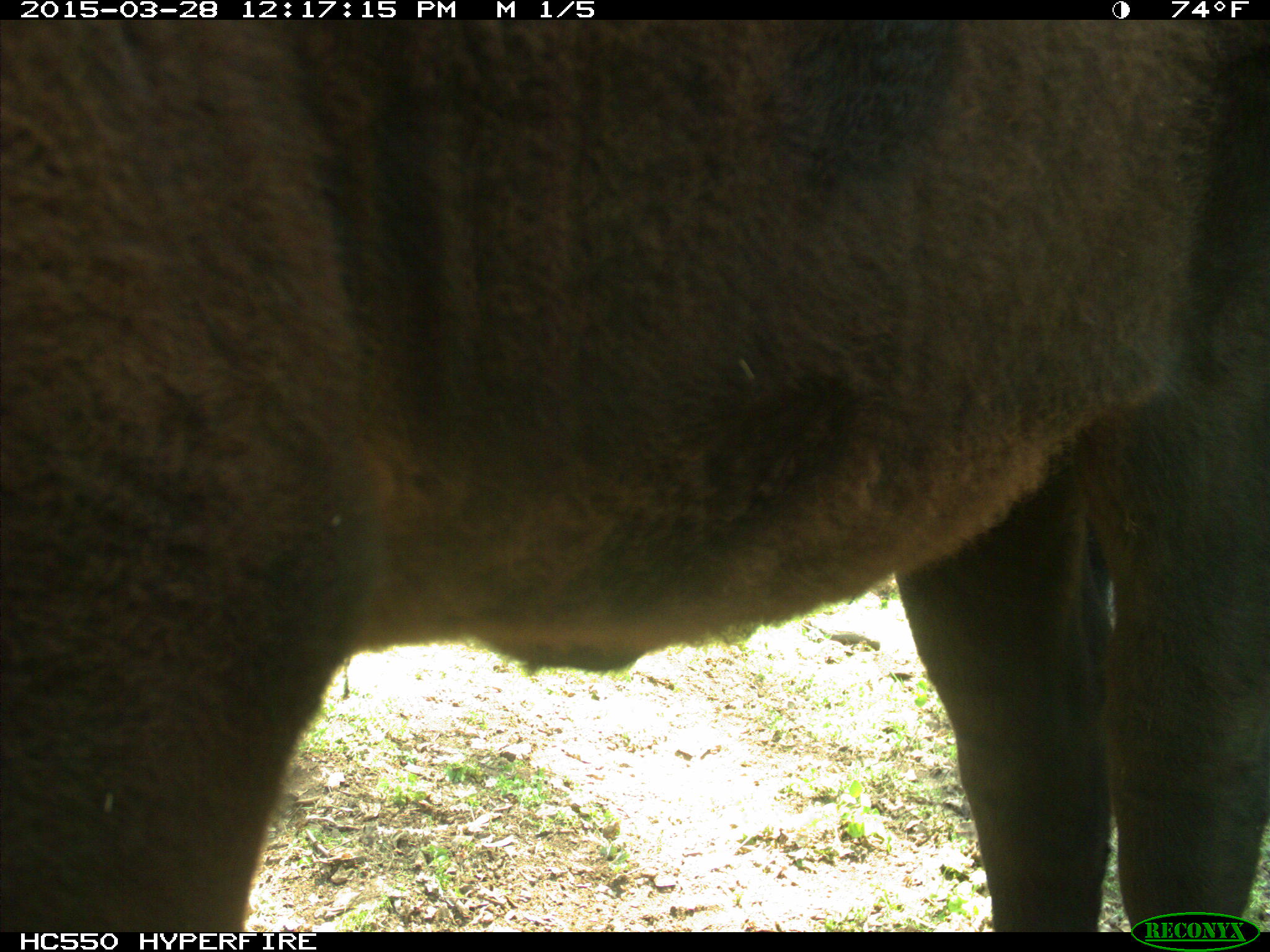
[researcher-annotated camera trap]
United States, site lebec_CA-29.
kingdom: Animalia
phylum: Chordata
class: Mammalia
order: Artiodactyla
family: Bovidae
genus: Bos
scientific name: Bos taurus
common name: domestic cow